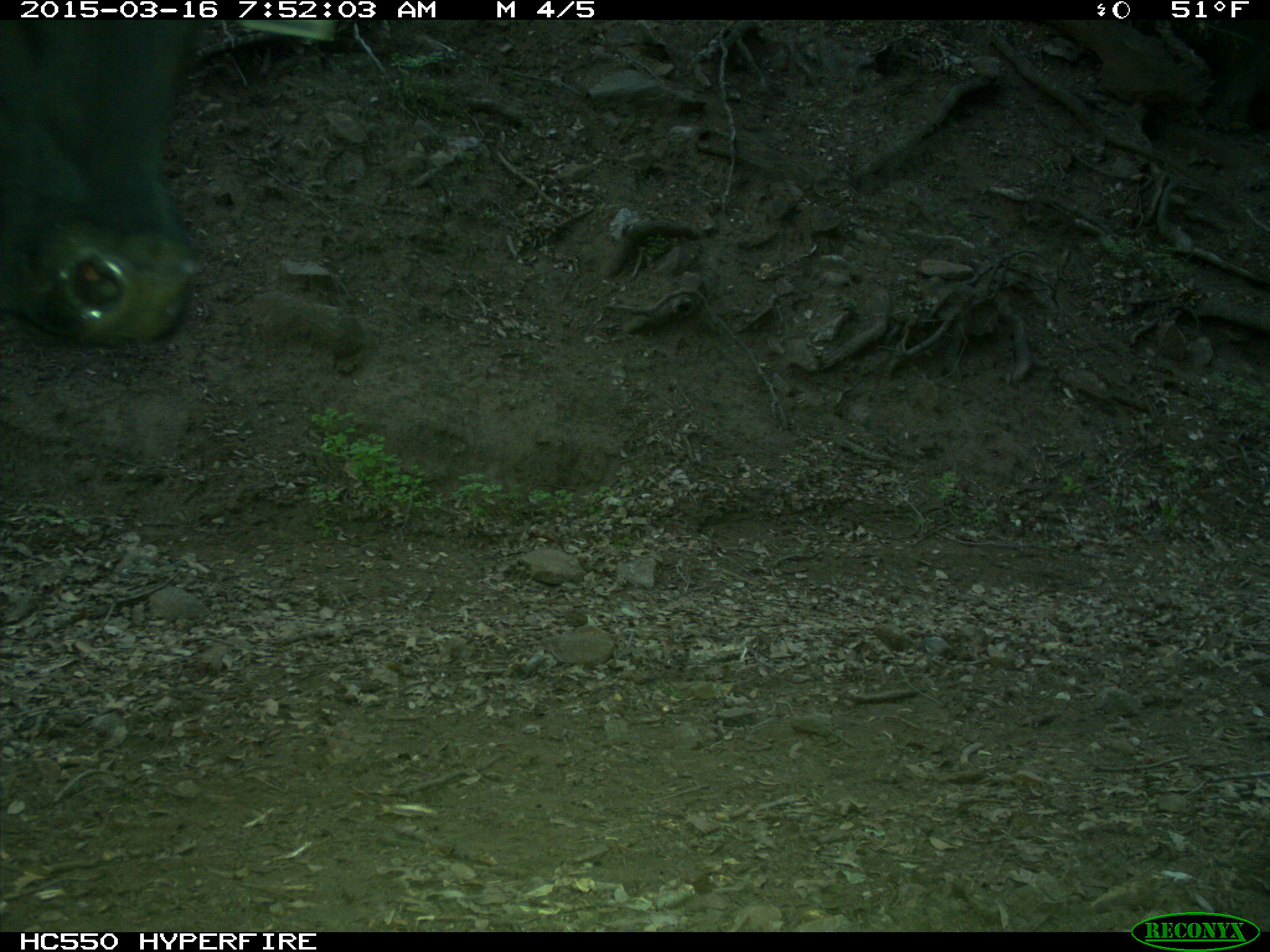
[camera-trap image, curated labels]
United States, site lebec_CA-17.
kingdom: Animalia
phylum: Chordata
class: Mammalia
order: Artiodactyla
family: Bovidae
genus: Bos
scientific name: Bos taurus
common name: domestic cow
Bos taurus (domestic cow).